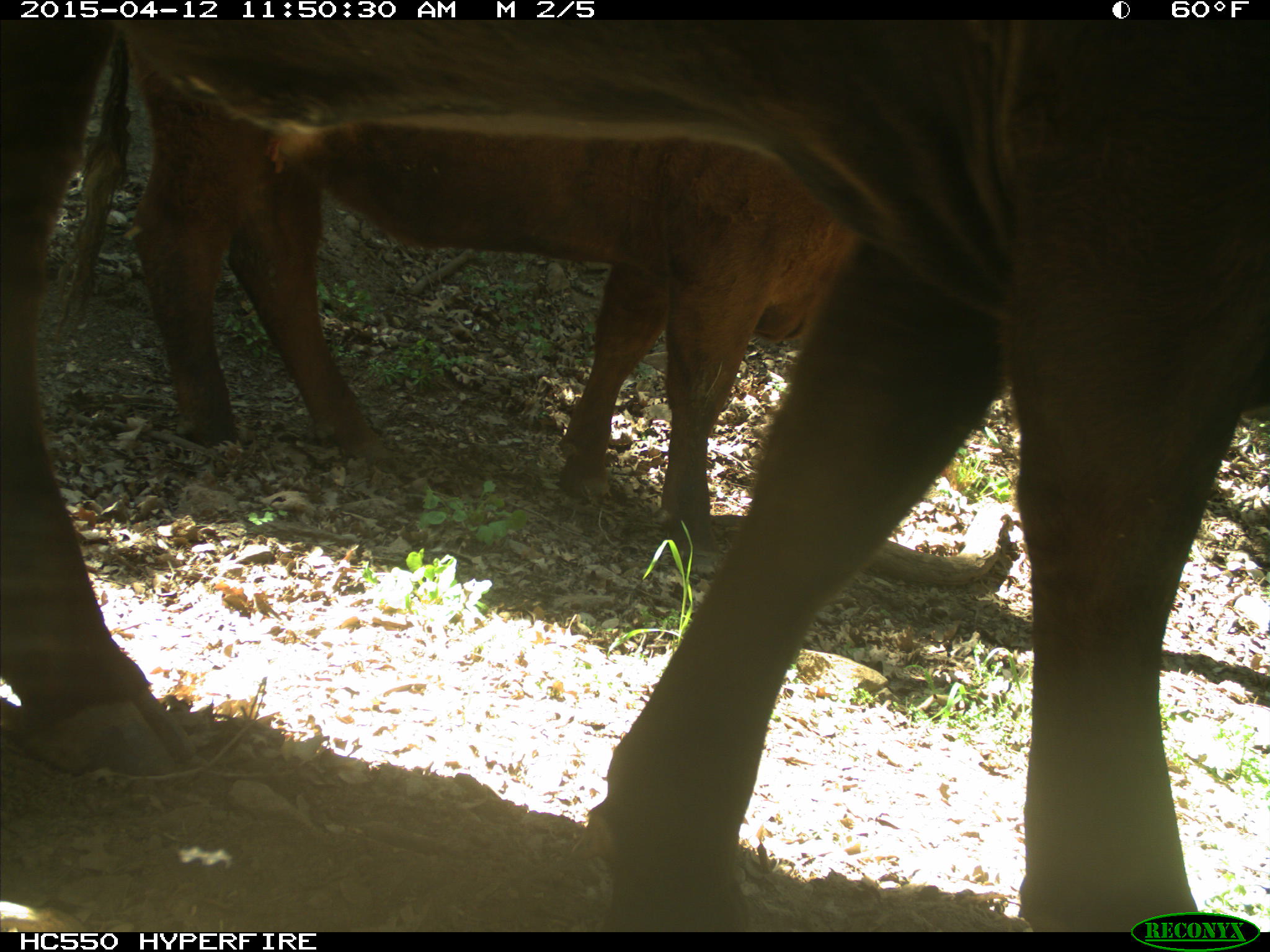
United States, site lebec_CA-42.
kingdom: Animalia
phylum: Chordata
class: Mammalia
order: Artiodactyla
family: Bovidae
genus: Bos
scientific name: Bos taurus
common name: domestic cow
Bos taurus (domestic cow).